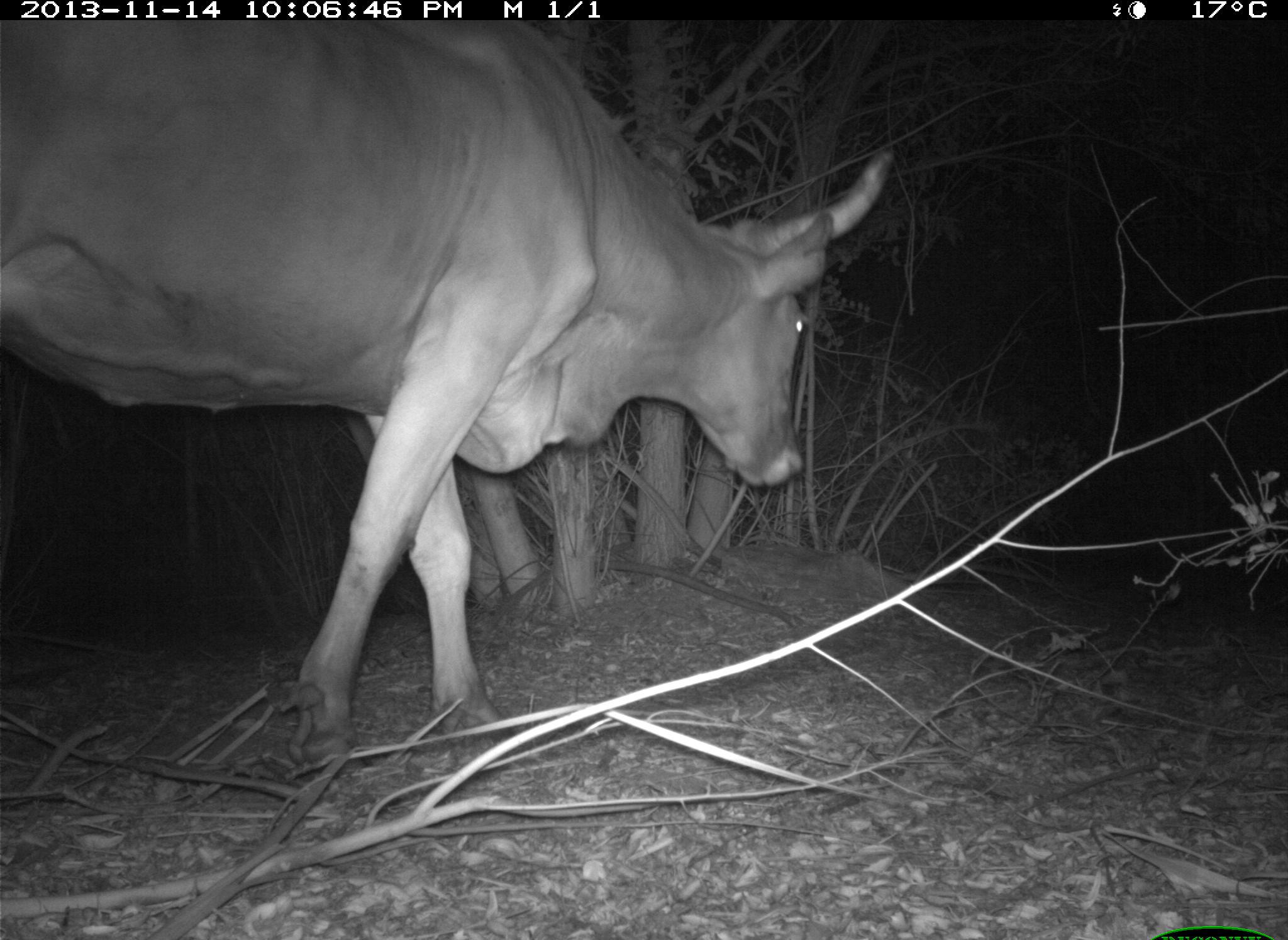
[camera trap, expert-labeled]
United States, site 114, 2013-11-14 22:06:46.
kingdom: Animalia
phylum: Chordata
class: Mammalia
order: Artiodactyla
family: Bovidae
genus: Bos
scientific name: Bos taurus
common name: cow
Cow (Bos taurus).